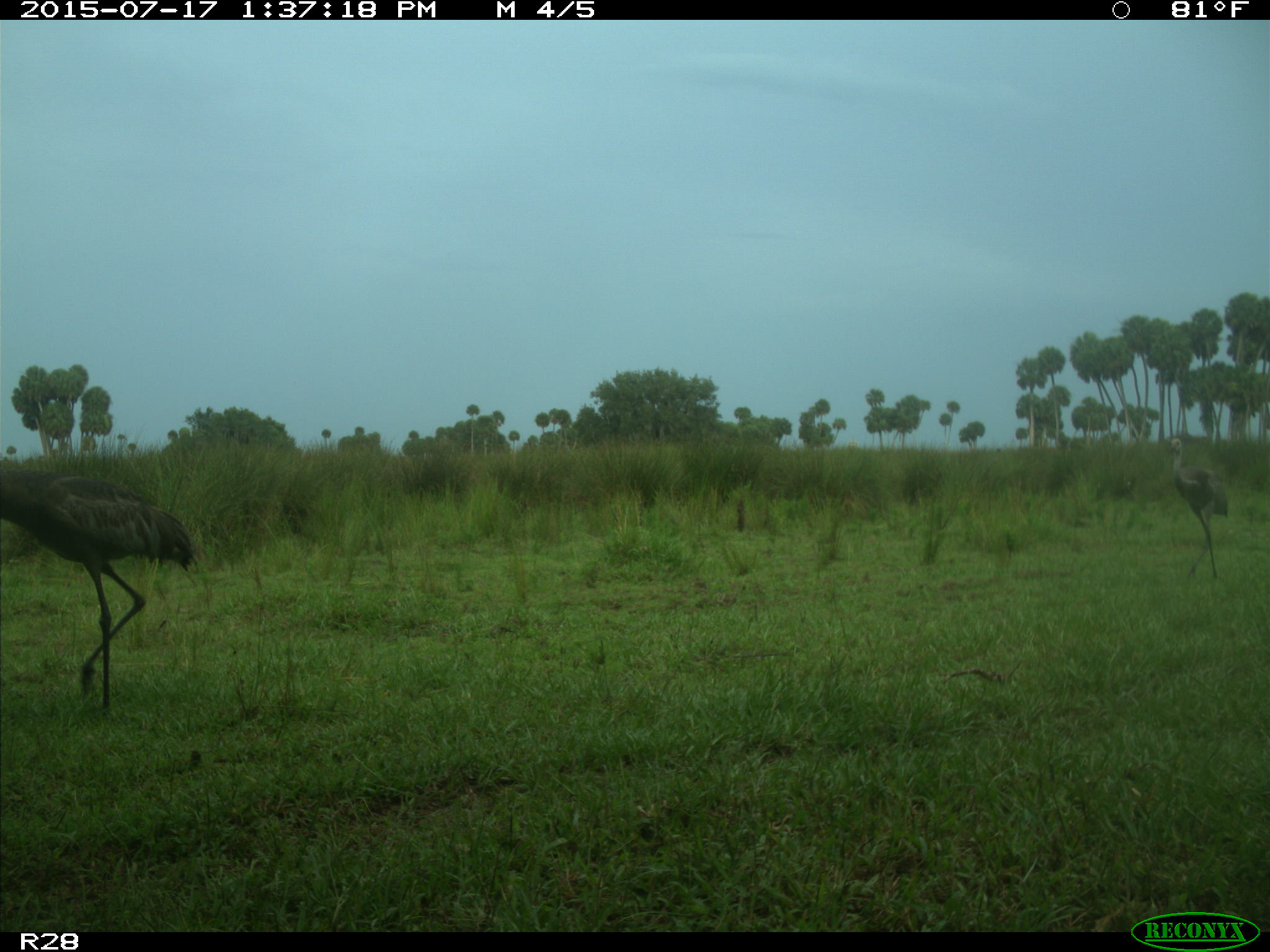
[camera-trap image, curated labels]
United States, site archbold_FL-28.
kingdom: Animalia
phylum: Chordata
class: Aves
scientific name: Aves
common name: birds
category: unidentified bird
Unidentified bird (birds) (Aves).